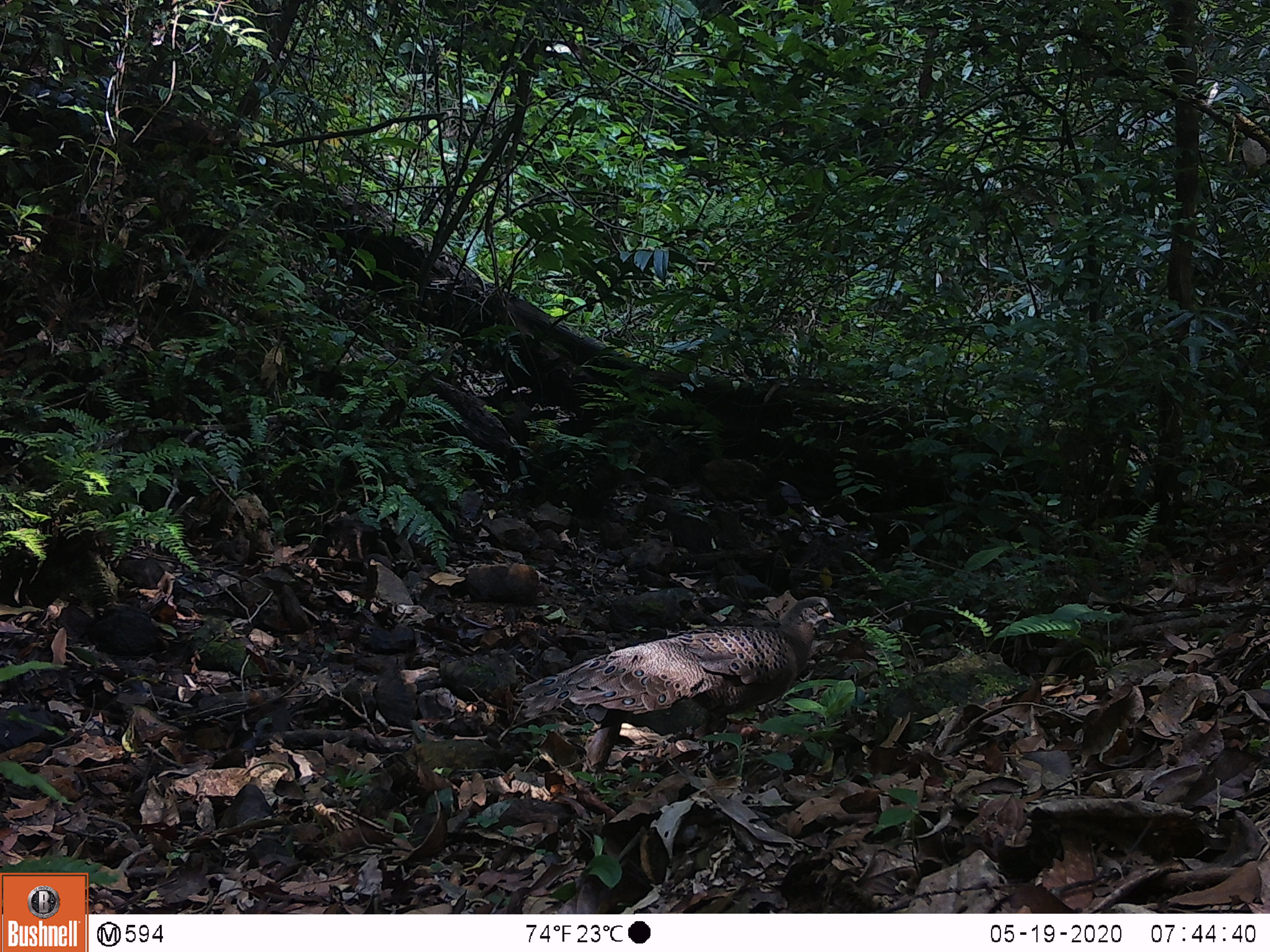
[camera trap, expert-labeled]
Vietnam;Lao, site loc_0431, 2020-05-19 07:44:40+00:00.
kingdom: Animalia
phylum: Chordata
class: Aves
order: Galliformes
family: Phasianidae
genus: Polyplectron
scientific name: Polyplectron bicalcaratum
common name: gray peacock-pheasant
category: grey peacock pheasant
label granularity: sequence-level